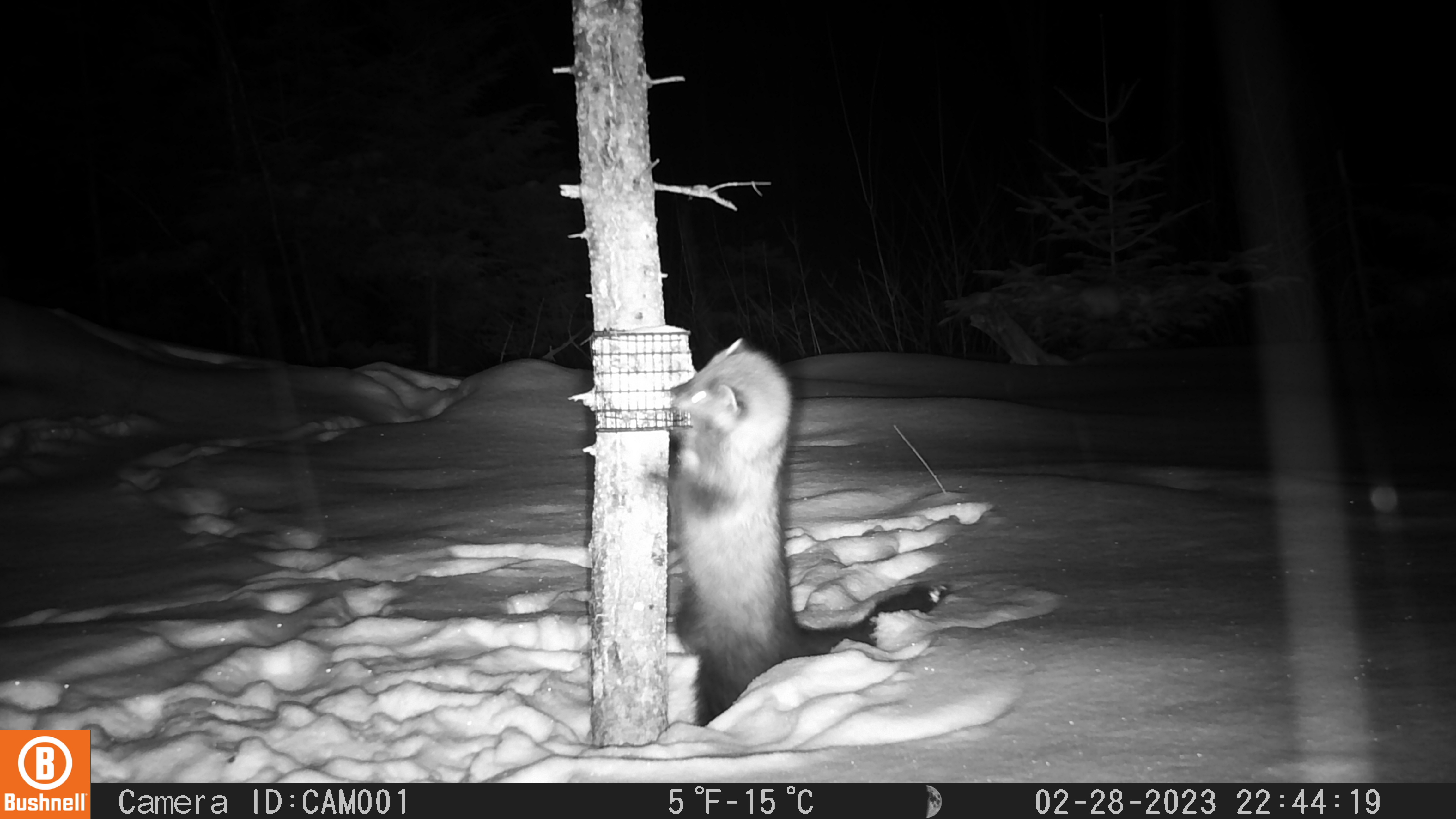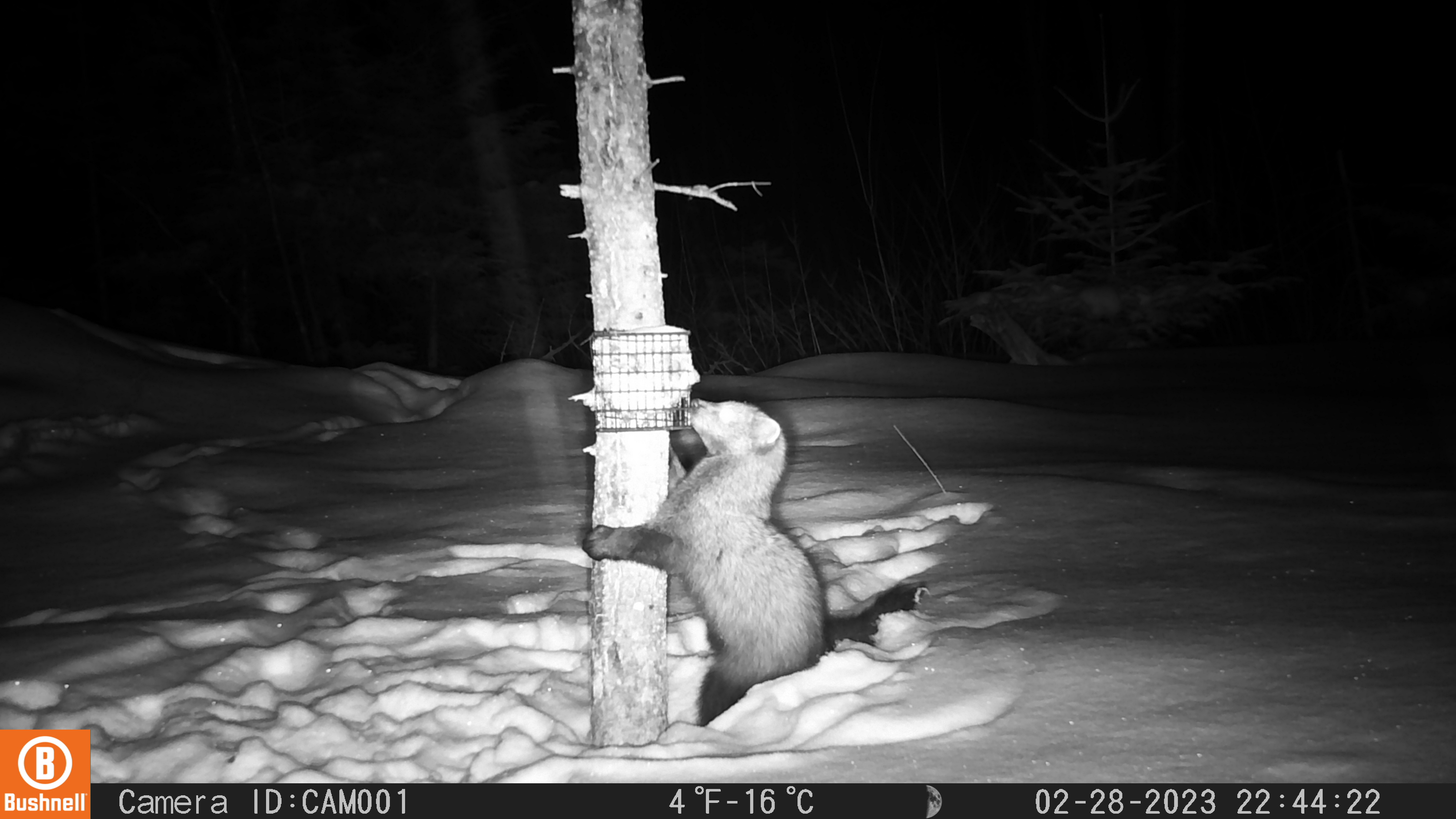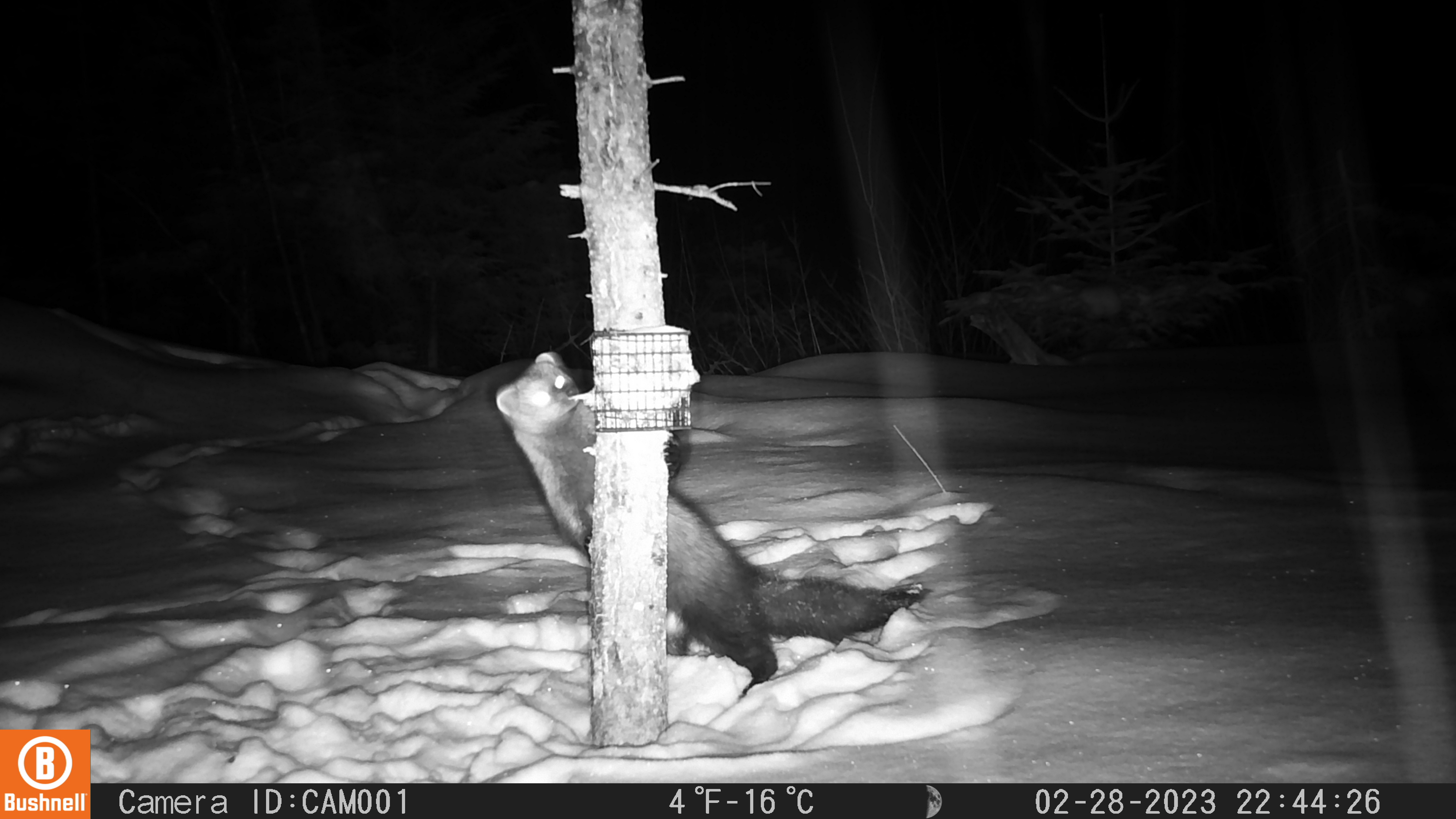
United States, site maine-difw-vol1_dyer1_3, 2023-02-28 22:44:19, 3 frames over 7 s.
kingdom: Animalia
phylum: Chordata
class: Mammalia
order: Carnivora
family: Mustelidae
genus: Pekania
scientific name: Pekania pennanti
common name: fisher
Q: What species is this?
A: Fisher (Pekania pennanti).